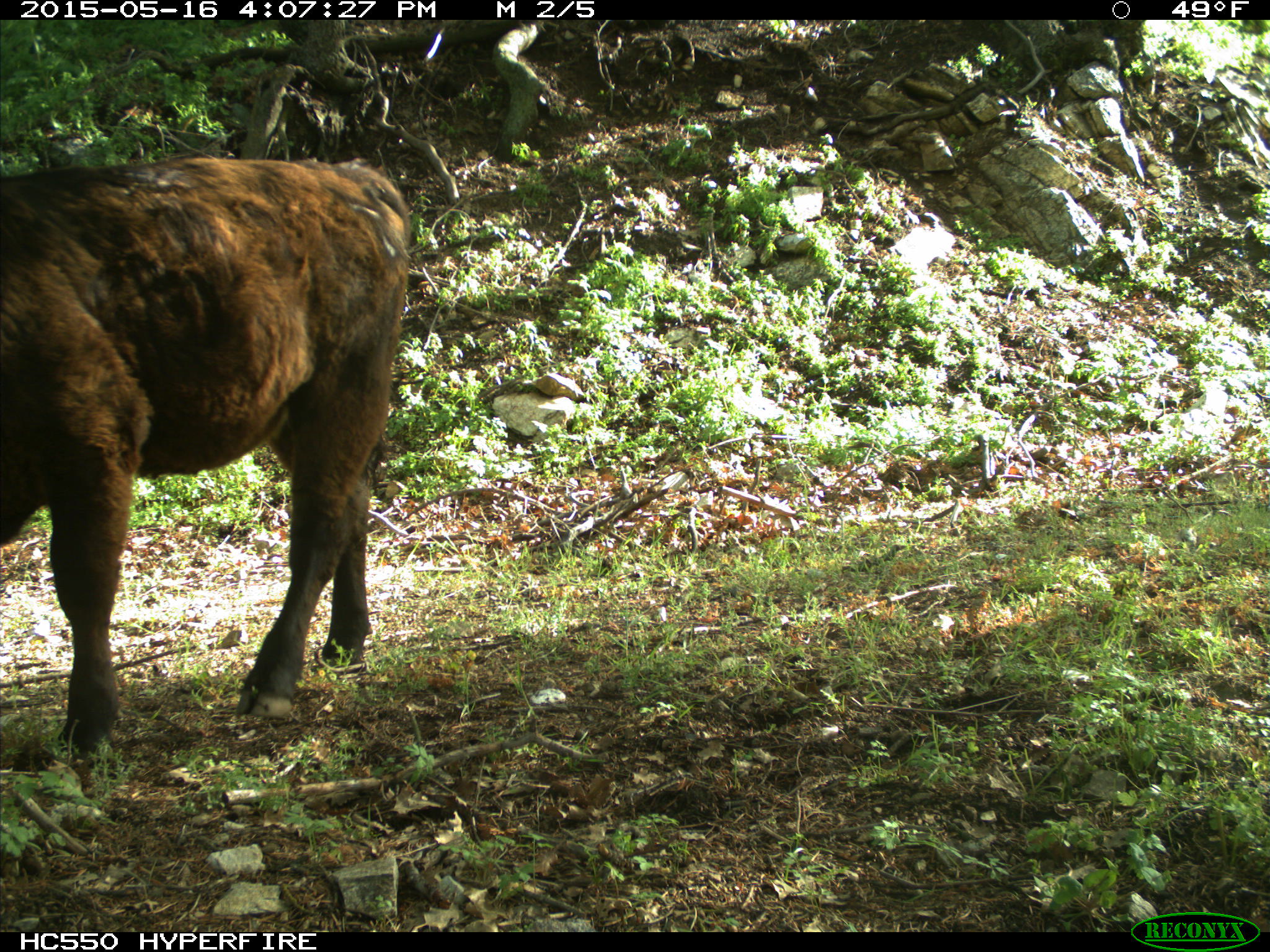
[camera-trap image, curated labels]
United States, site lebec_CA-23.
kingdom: Animalia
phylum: Chordata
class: Mammalia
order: Artiodactyla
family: Bovidae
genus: Bos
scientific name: Bos taurus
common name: domestic cow